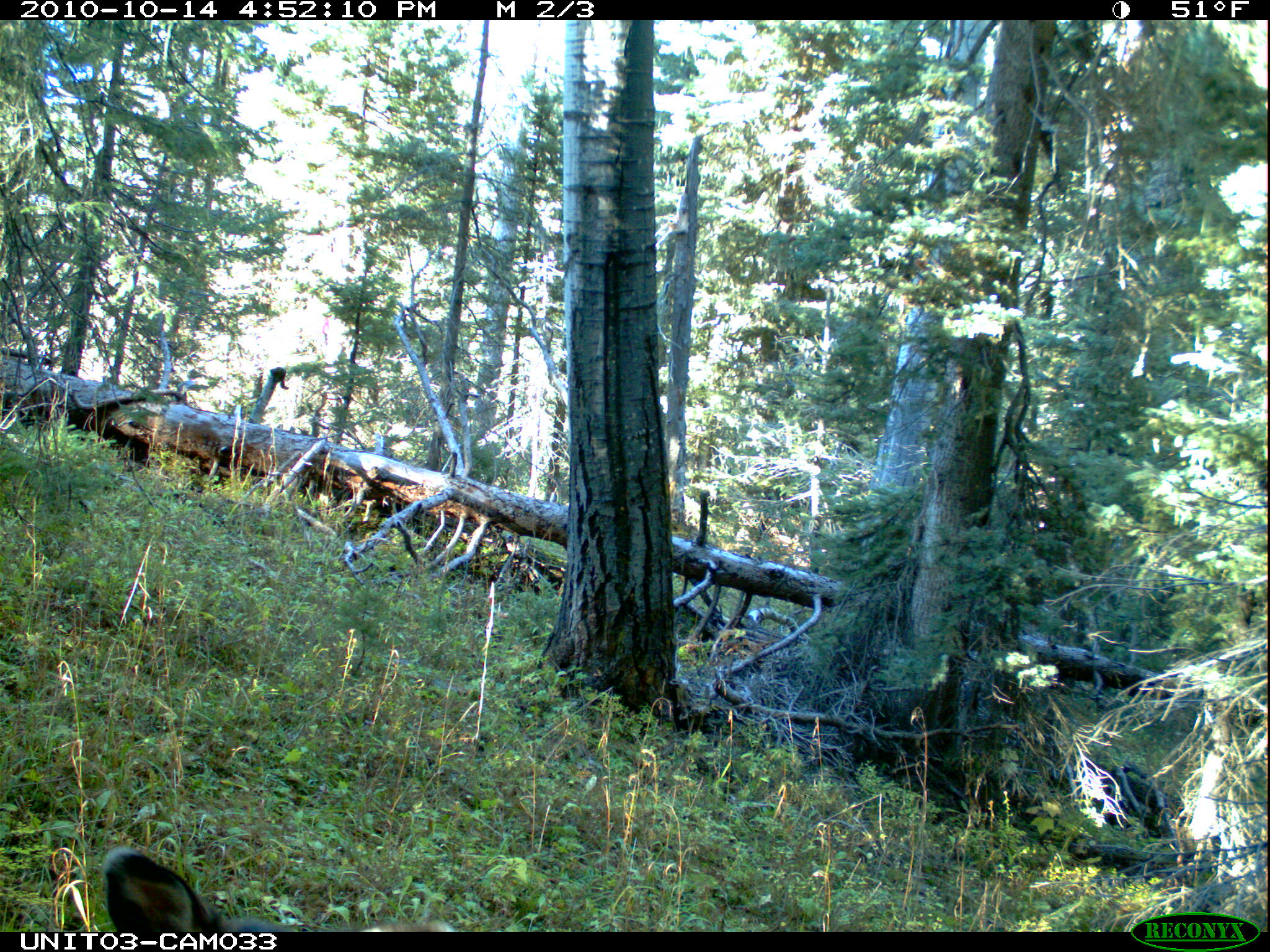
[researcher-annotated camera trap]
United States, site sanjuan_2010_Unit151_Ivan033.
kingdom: Animalia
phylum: Chordata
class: Mammalia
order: Artiodactyla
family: Cervidae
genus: Odocoileus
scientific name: Odocoileus hemionus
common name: mule deer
Odocoileus hemionus (mule deer).